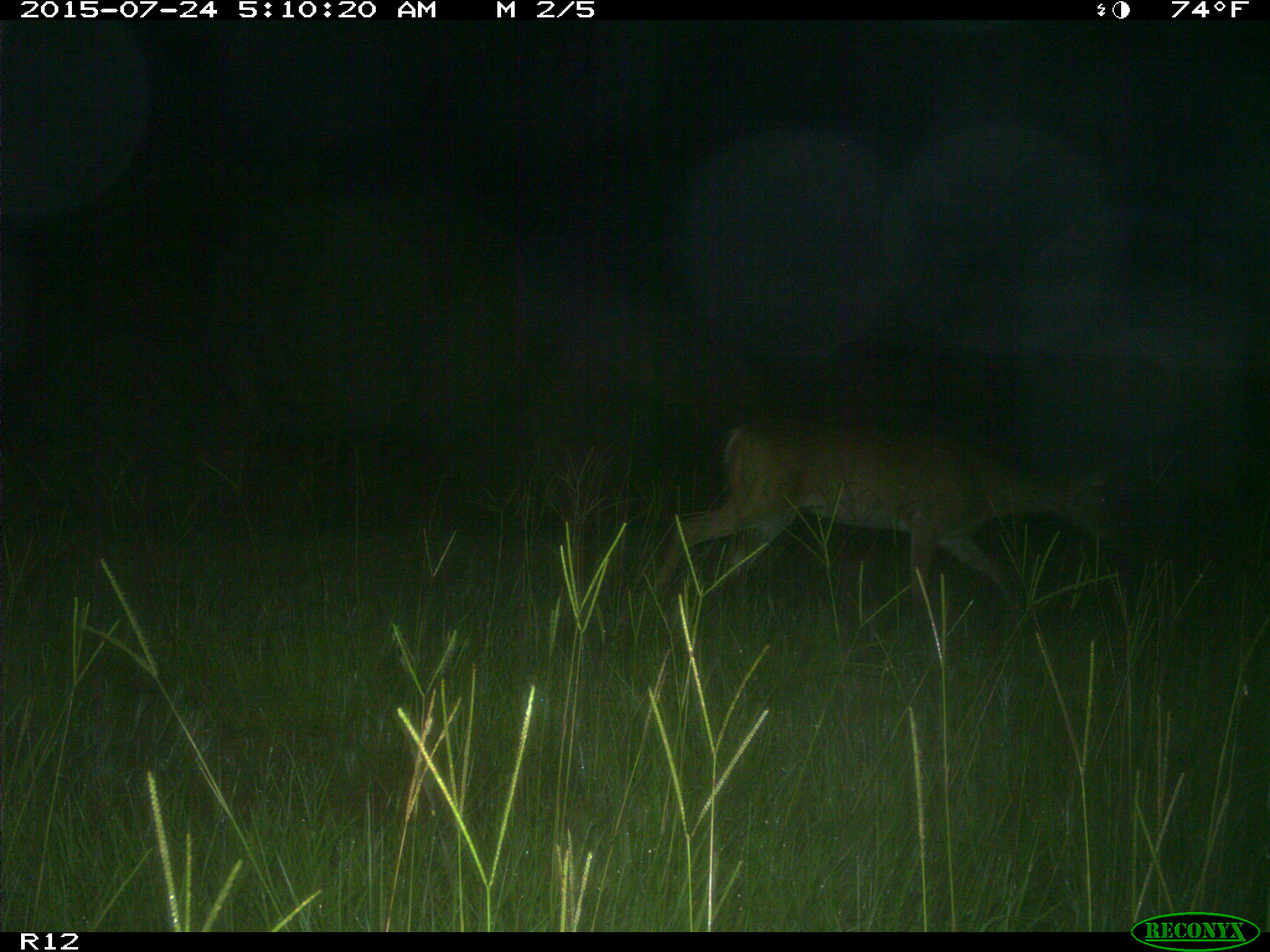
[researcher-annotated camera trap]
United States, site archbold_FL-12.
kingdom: Animalia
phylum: Chordata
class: Mammalia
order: Artiodactyla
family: Cervidae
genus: Odocoileus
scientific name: Odocoileus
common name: deer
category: unidentified deer